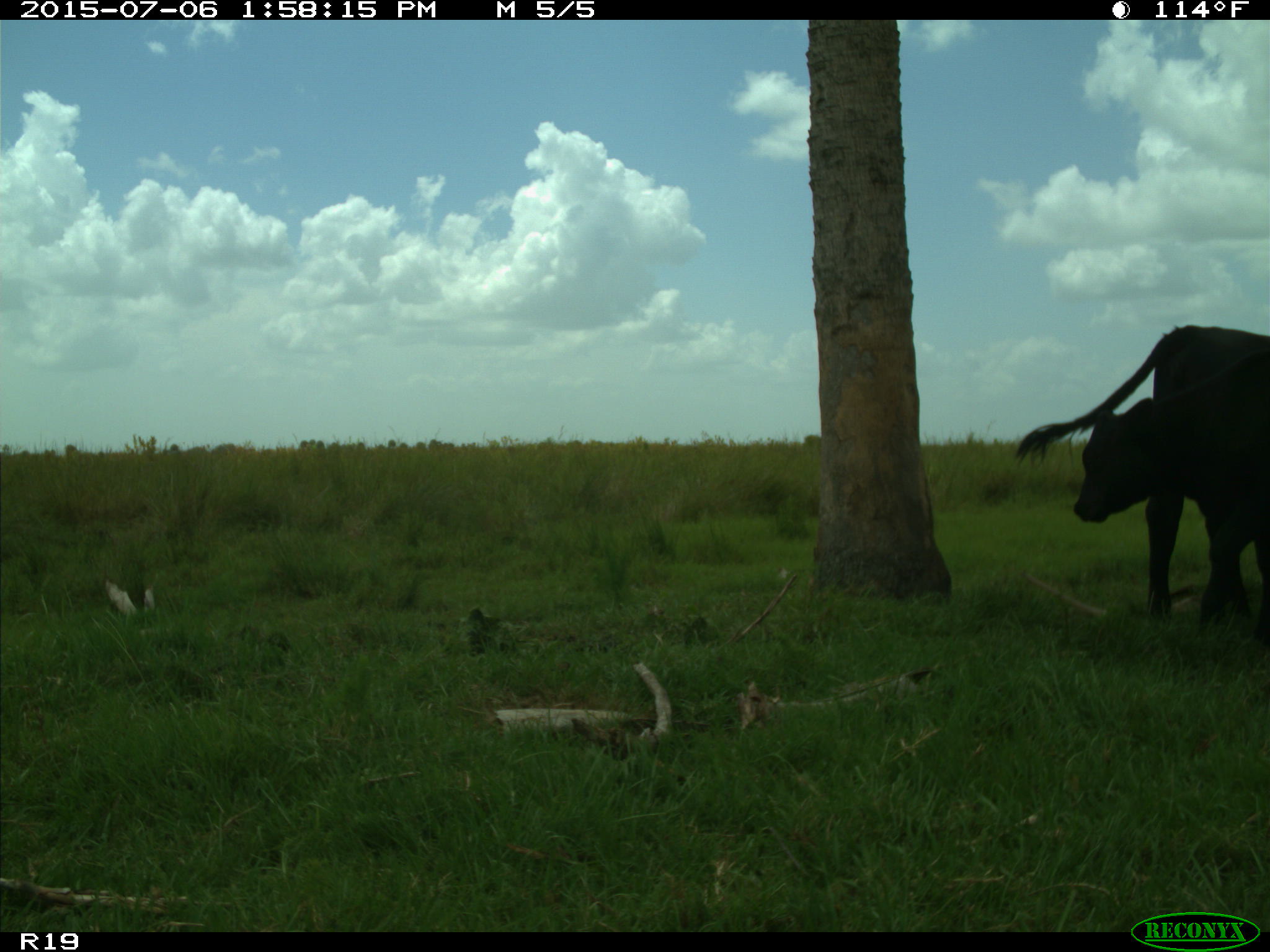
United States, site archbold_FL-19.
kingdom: Animalia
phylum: Chordata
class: Mammalia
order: Artiodactyla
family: Bovidae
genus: Bos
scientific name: Bos taurus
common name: domestic cow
Bos taurus (domestic cow).